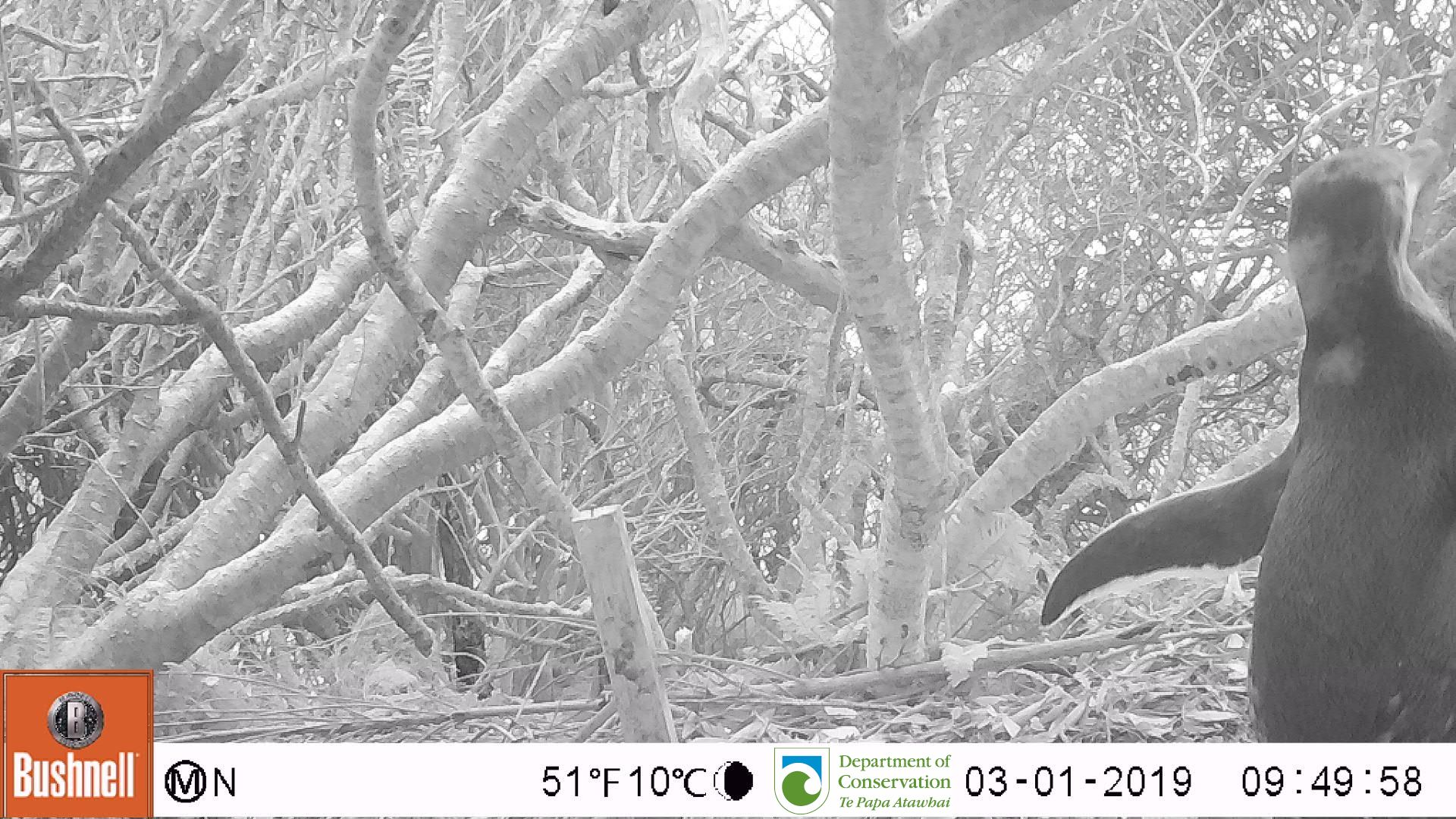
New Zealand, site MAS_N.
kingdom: Animalia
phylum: Chordata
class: Aves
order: Sphenisciformes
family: Spheniscidae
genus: Megadyptes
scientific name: Megadyptes antipodes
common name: yellow-eyed penguin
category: yellow eyed penguin